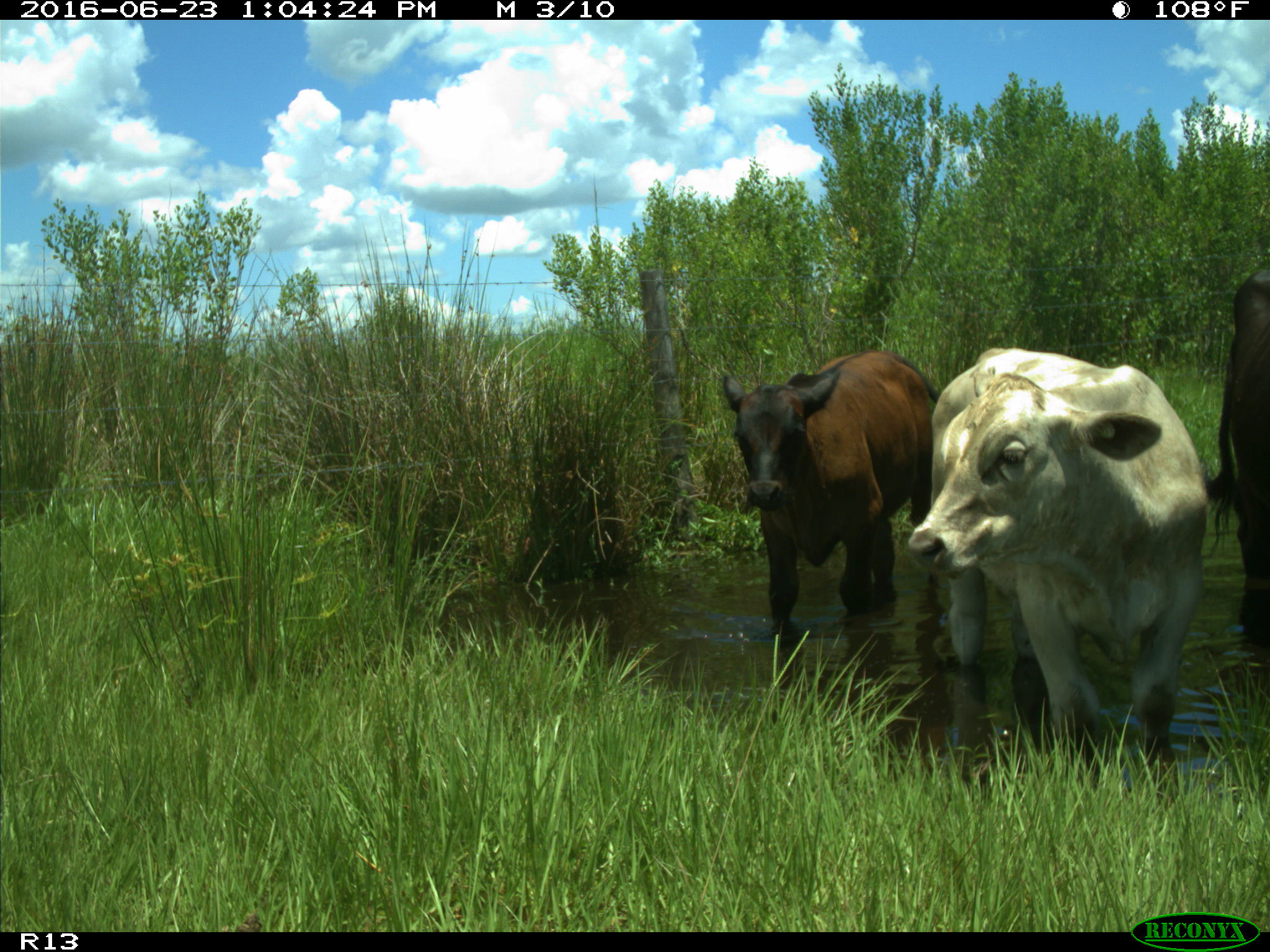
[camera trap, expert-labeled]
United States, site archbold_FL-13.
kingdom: Animalia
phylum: Chordata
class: Mammalia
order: Artiodactyla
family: Bovidae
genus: Bos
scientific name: Bos taurus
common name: domestic cow